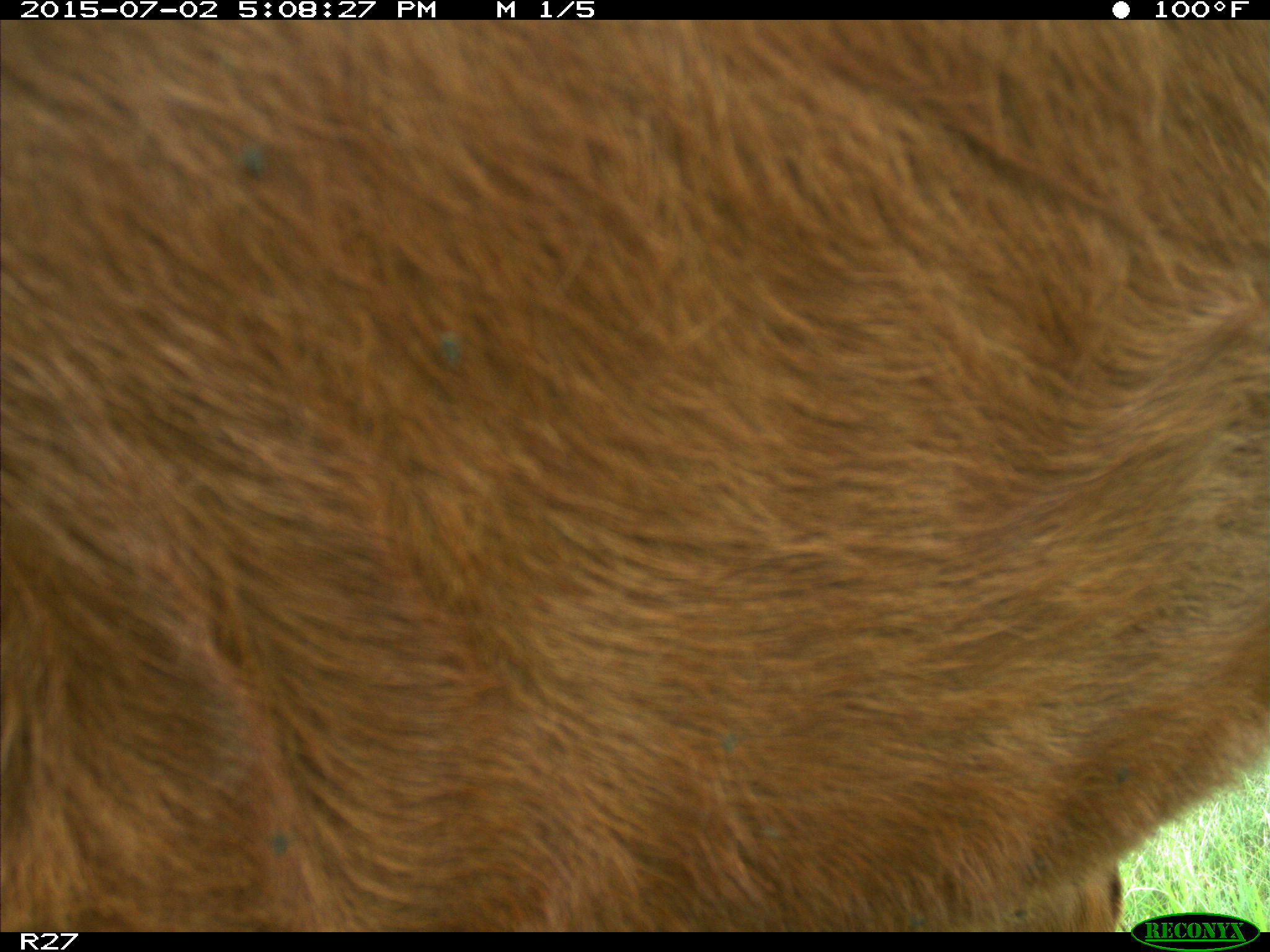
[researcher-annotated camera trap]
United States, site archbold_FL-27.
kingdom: Animalia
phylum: Chordata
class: Mammalia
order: Artiodactyla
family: Bovidae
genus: Bos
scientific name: Bos taurus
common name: domestic cow